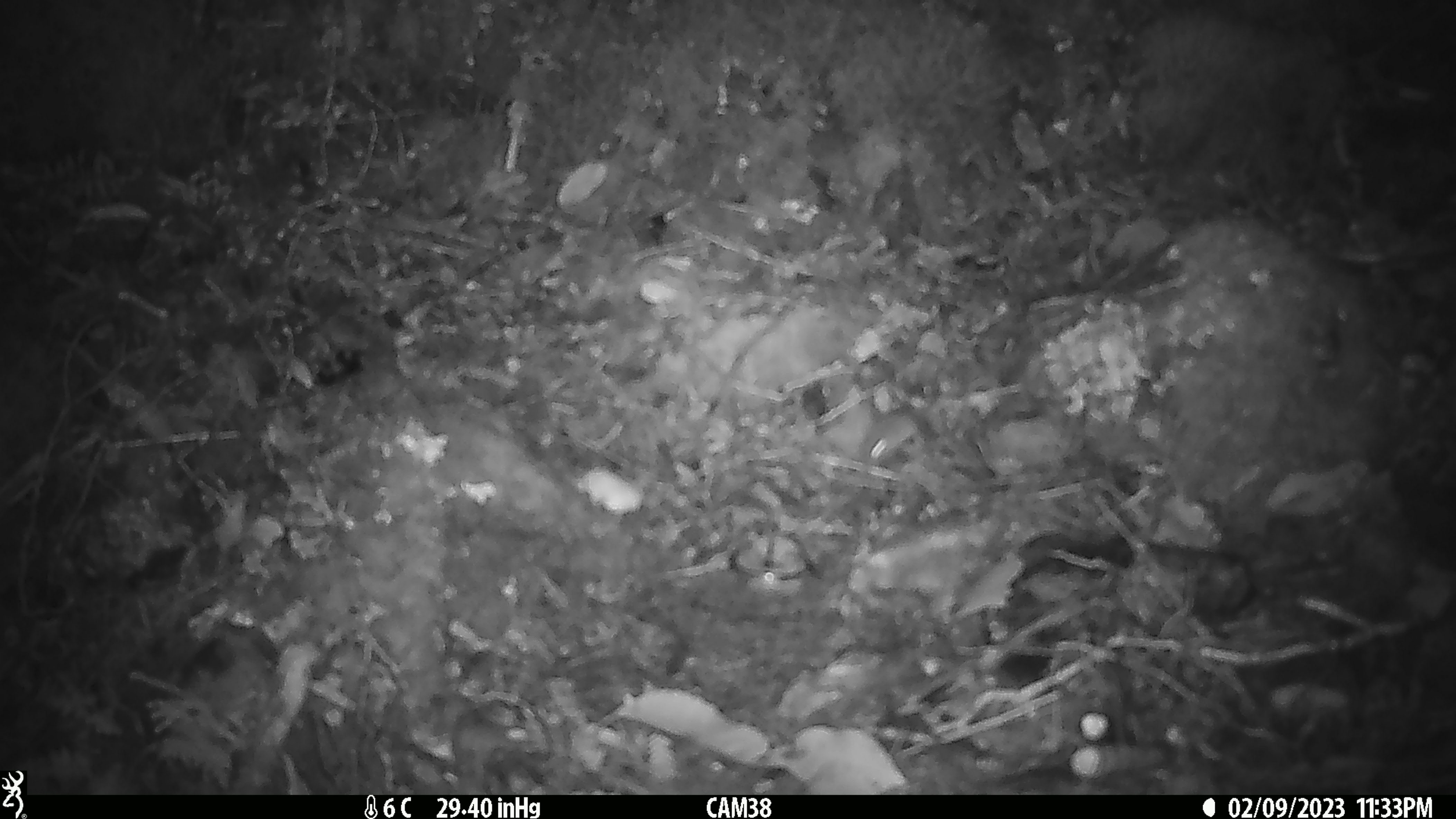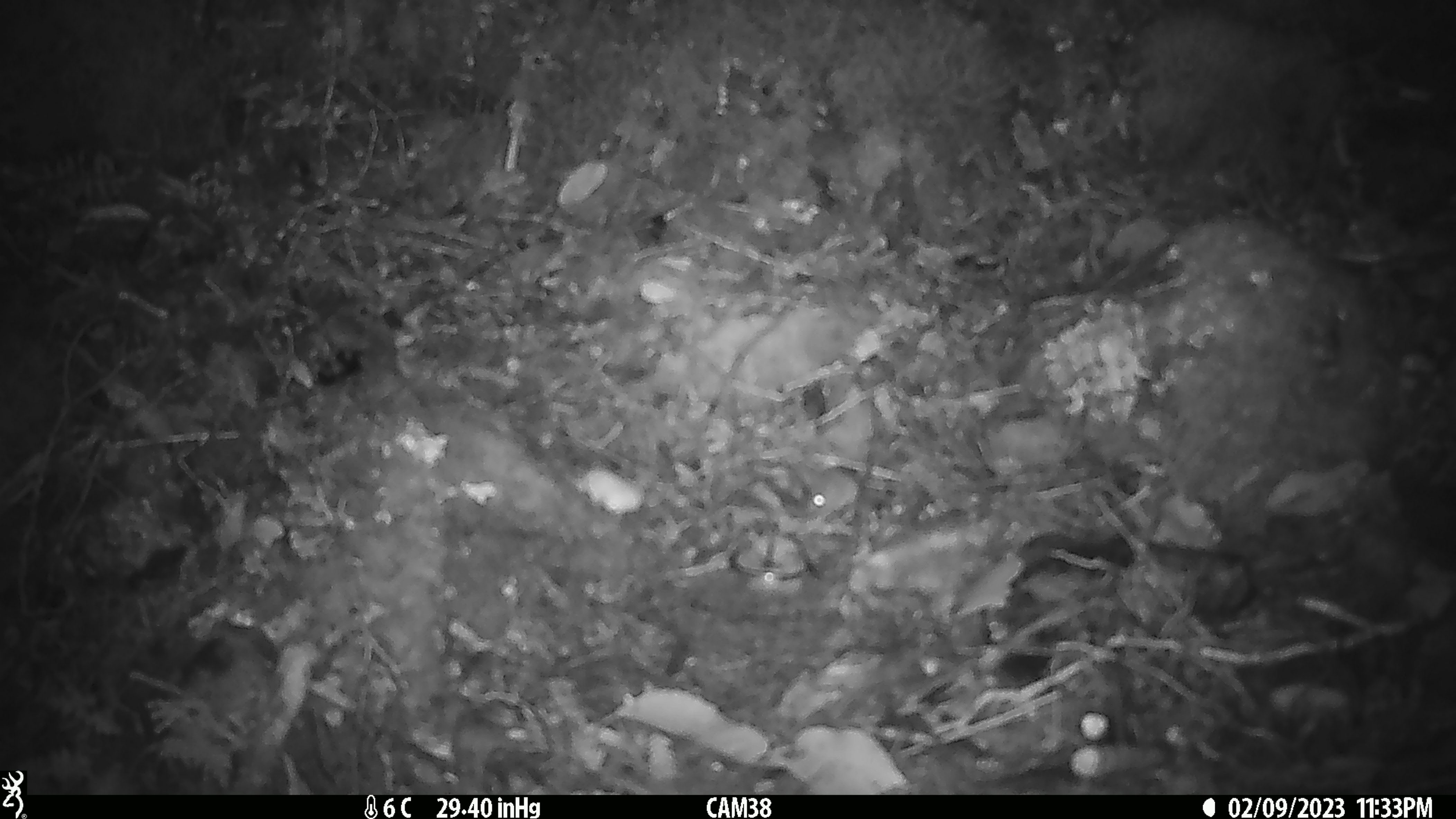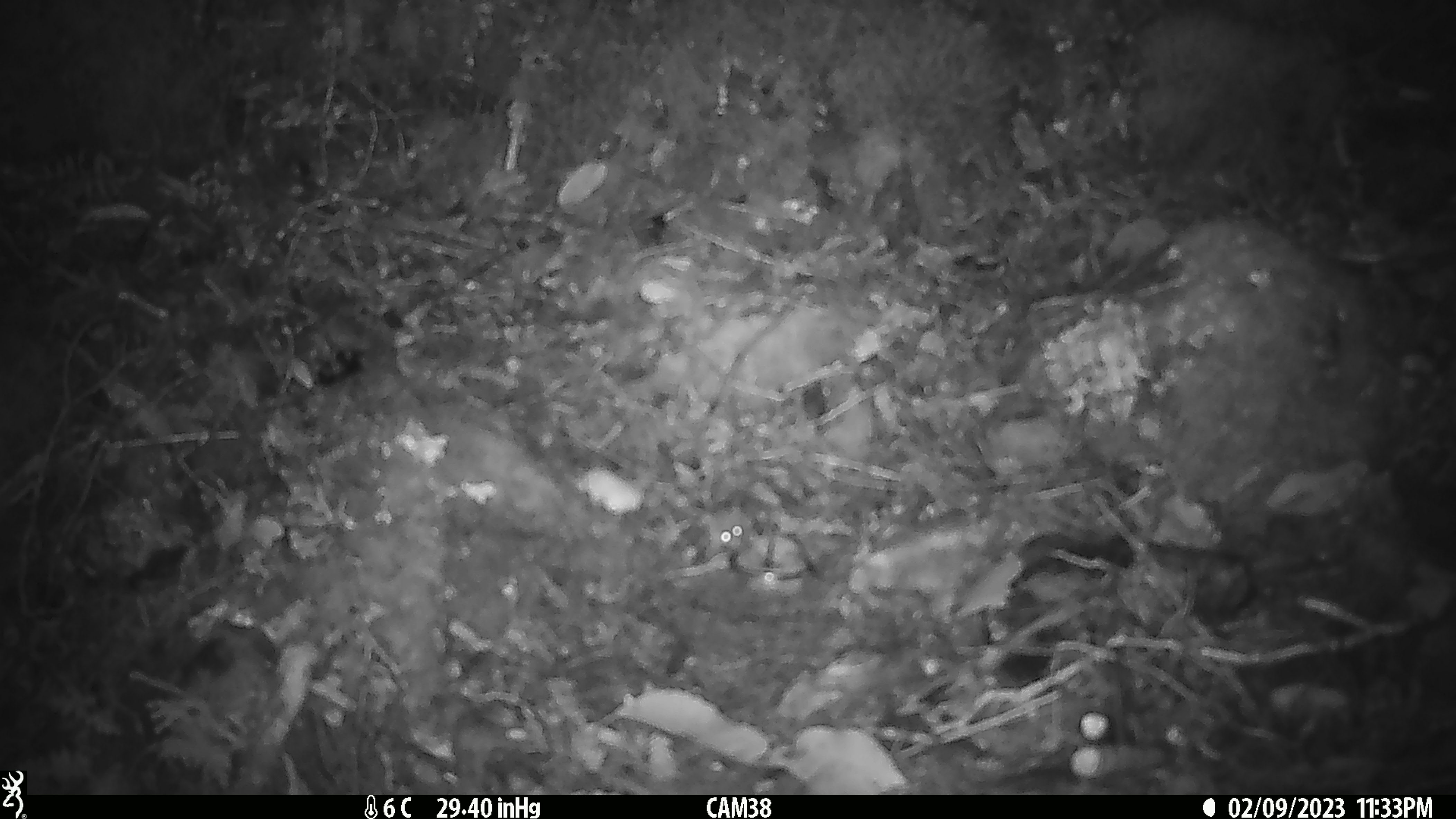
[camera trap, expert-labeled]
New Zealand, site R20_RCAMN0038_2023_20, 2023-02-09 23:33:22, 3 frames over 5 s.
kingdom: Animalia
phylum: Chordata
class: Mammalia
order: Rodentia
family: Muridae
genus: Mus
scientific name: Mus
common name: mouse